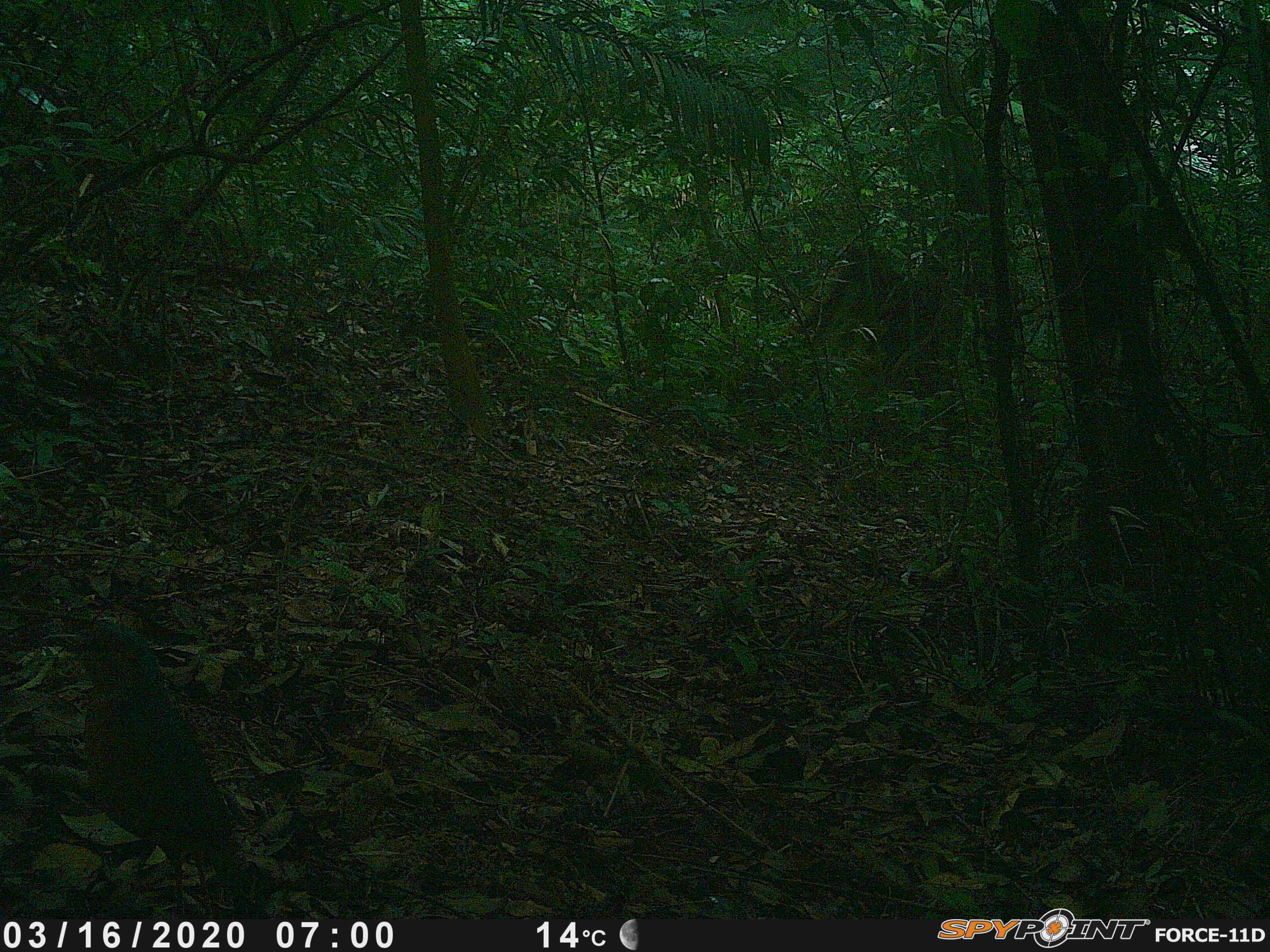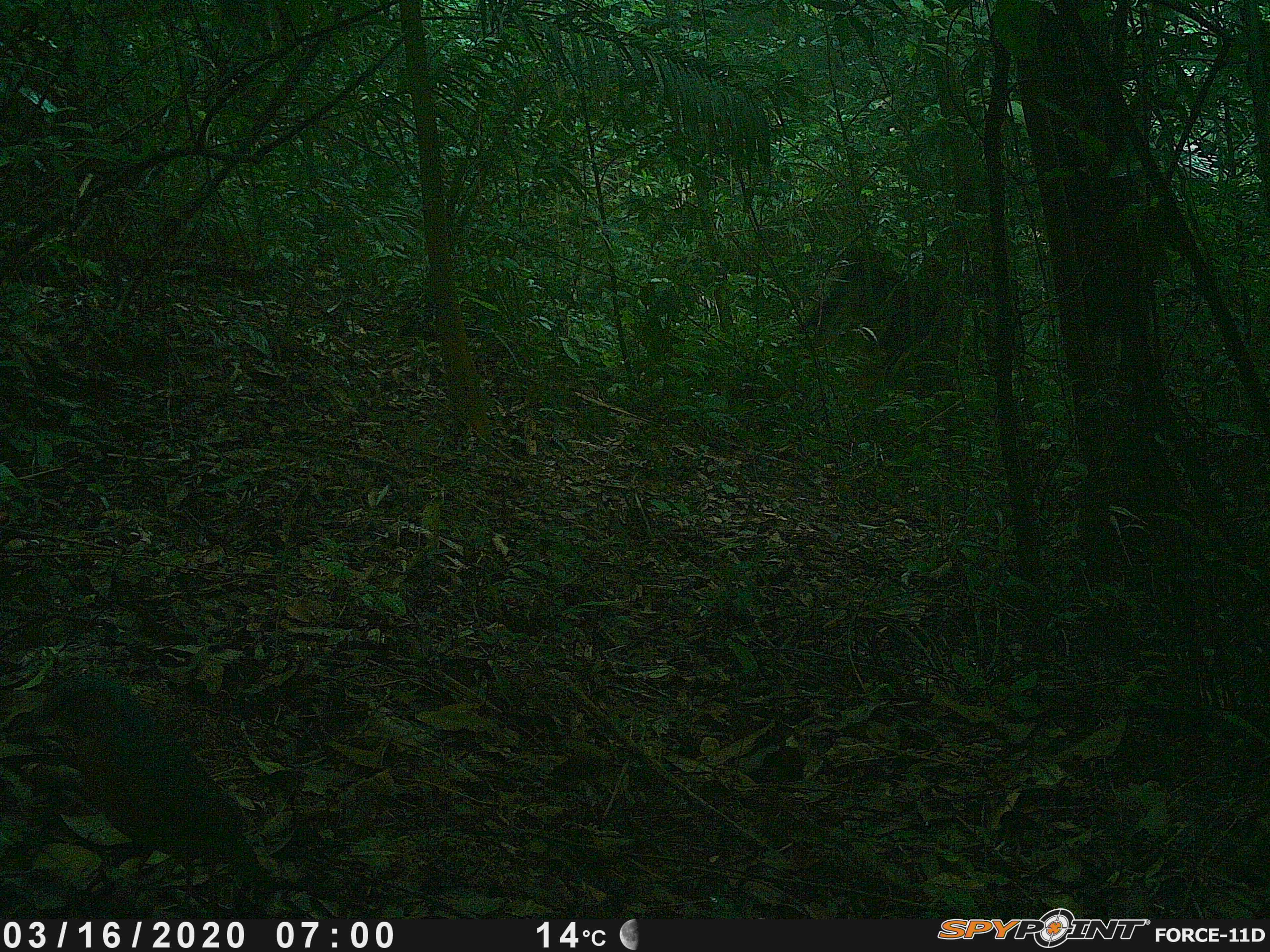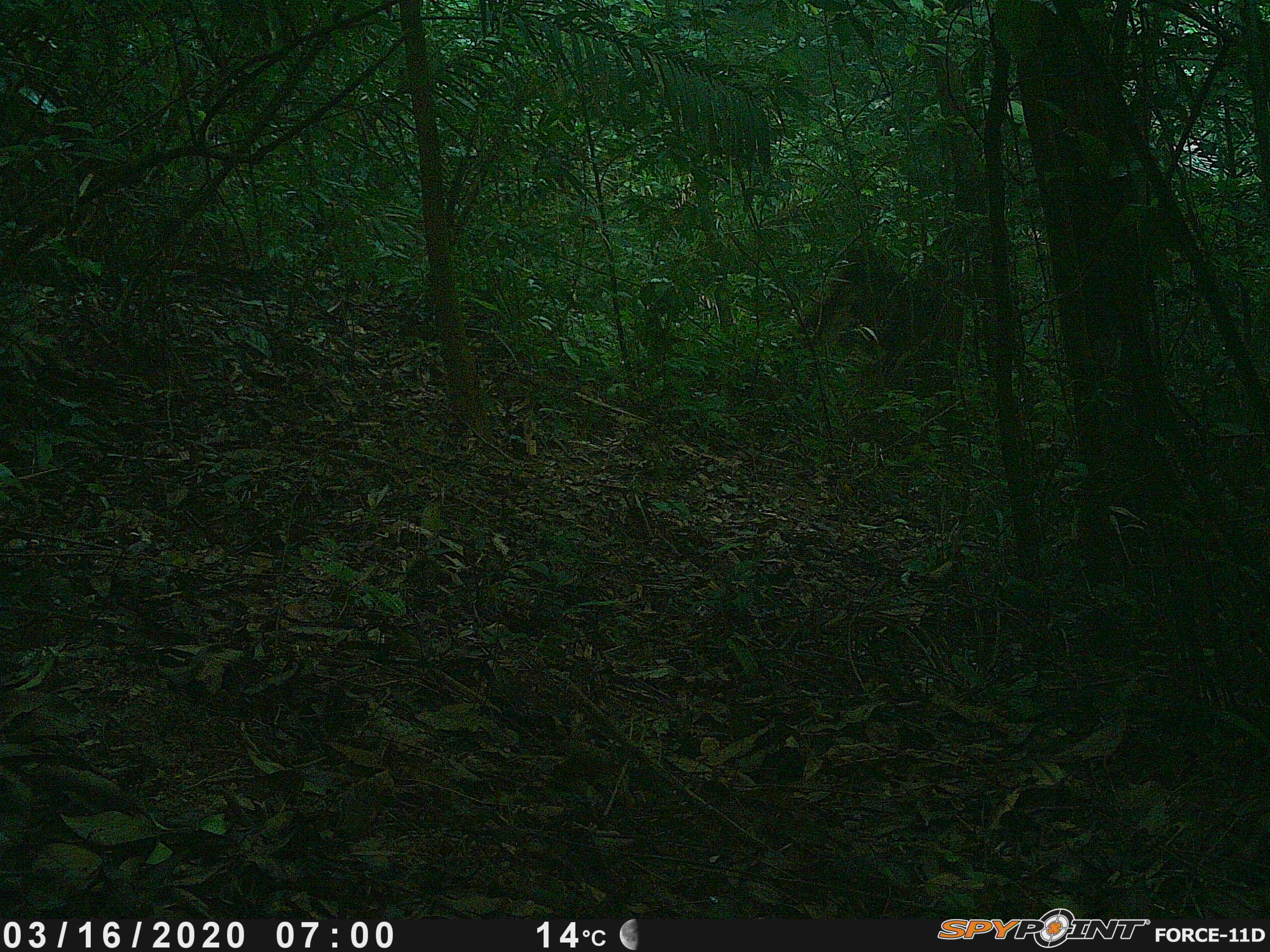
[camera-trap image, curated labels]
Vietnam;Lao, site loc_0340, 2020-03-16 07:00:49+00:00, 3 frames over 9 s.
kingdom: Animalia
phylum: Chordata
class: Aves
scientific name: Aves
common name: bird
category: unidentified bird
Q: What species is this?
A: Unidentified bird (bird) (Aves).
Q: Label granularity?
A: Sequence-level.